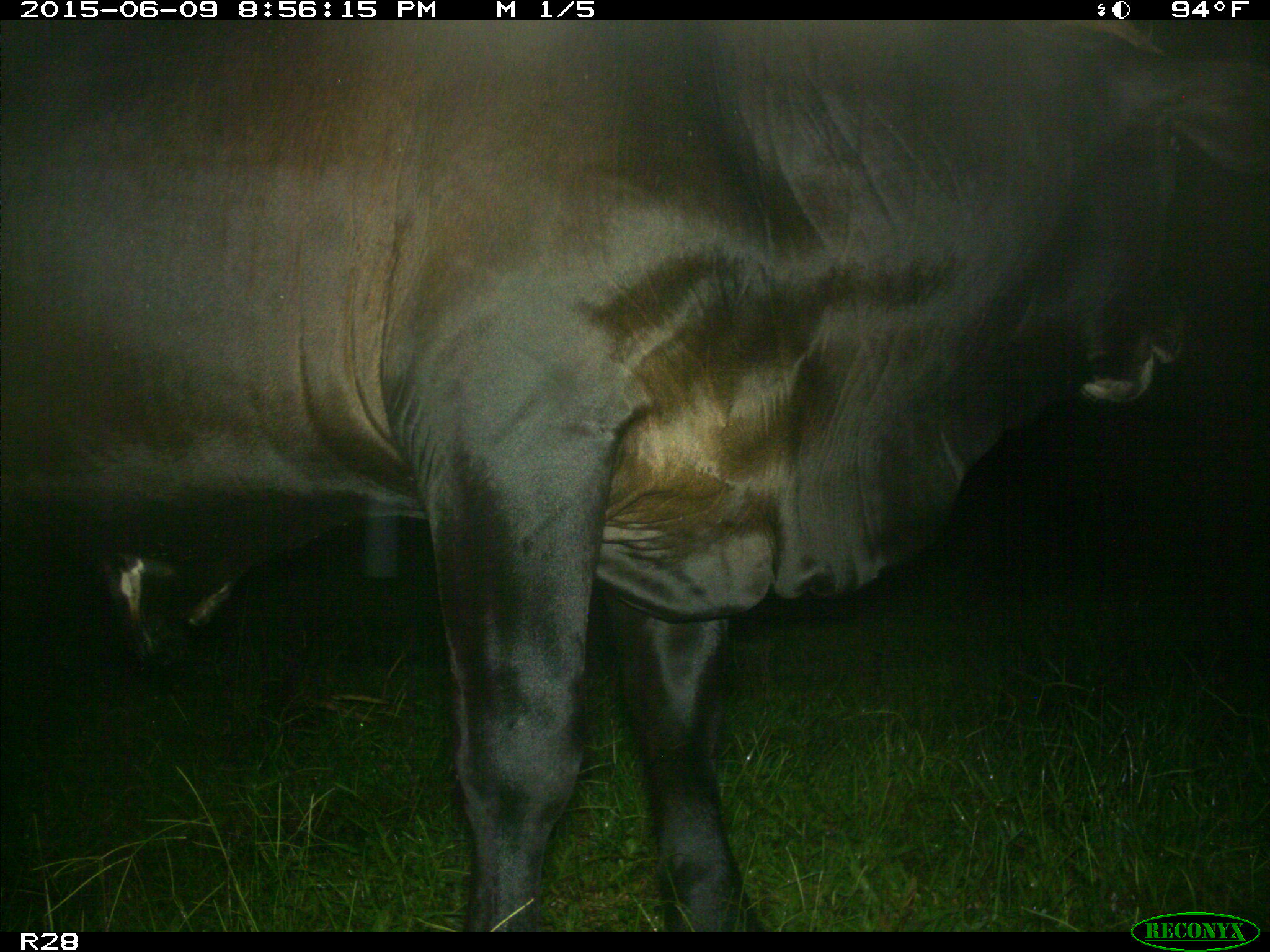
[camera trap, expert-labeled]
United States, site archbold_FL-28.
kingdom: Animalia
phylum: Chordata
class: Mammalia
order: Artiodactyla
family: Bovidae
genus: Bos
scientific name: Bos taurus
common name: domestic cow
Bos taurus (domestic cow).